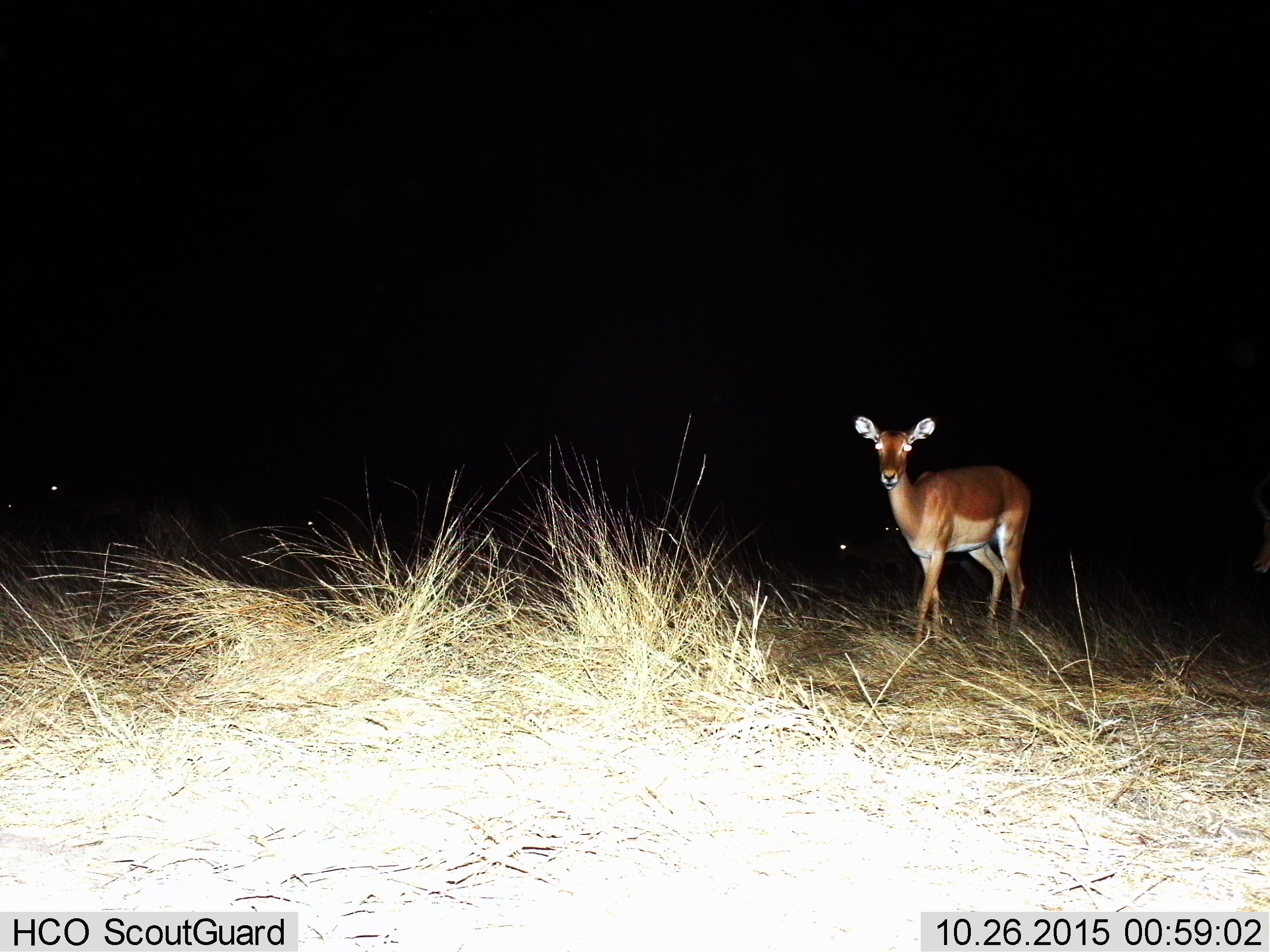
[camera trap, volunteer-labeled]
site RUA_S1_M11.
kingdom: Animalia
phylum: Chordata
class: Mammalia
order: Artiodactyla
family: Bovidae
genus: Aepyceros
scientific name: Aepyceros melampus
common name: impala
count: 2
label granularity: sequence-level